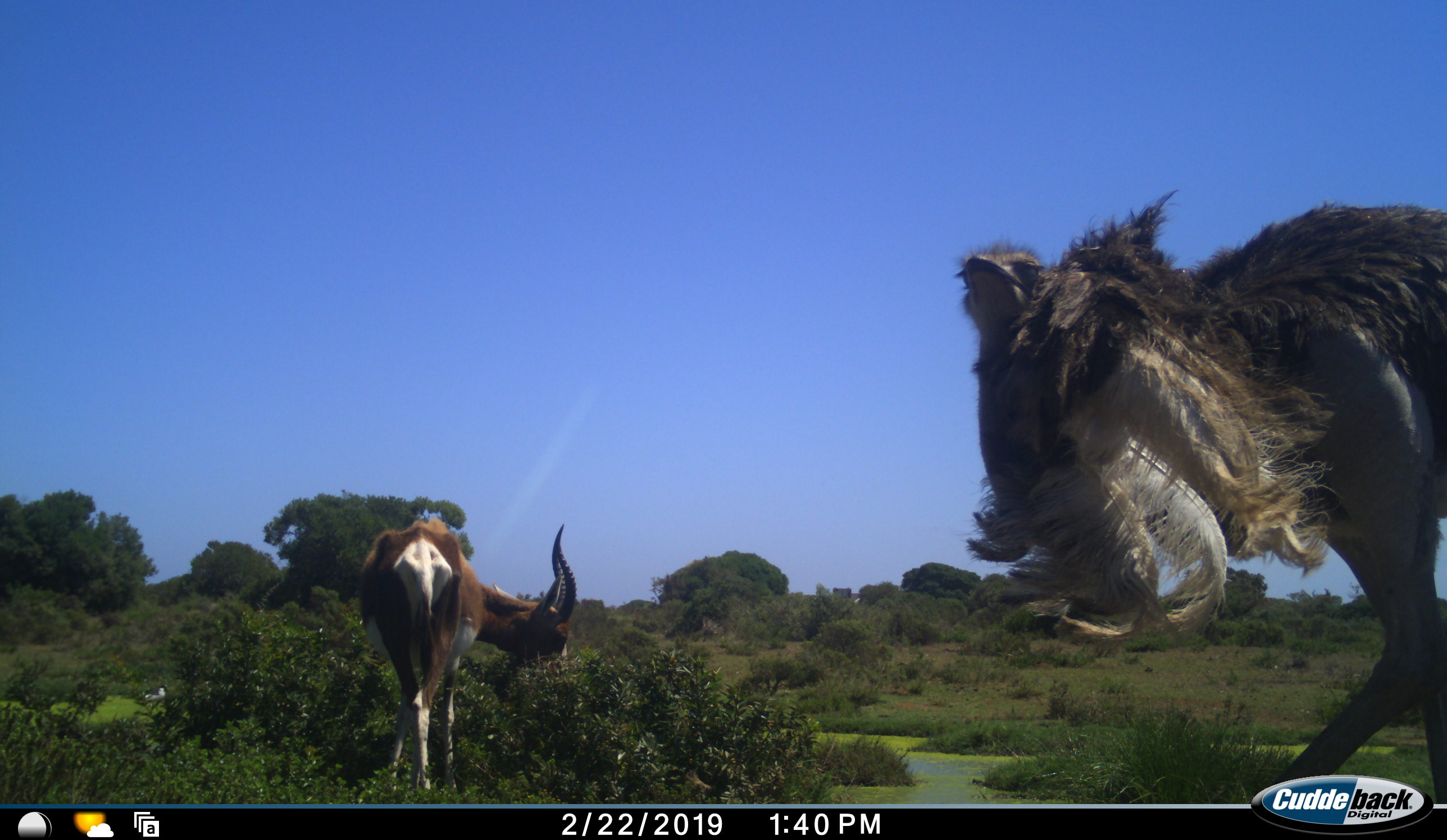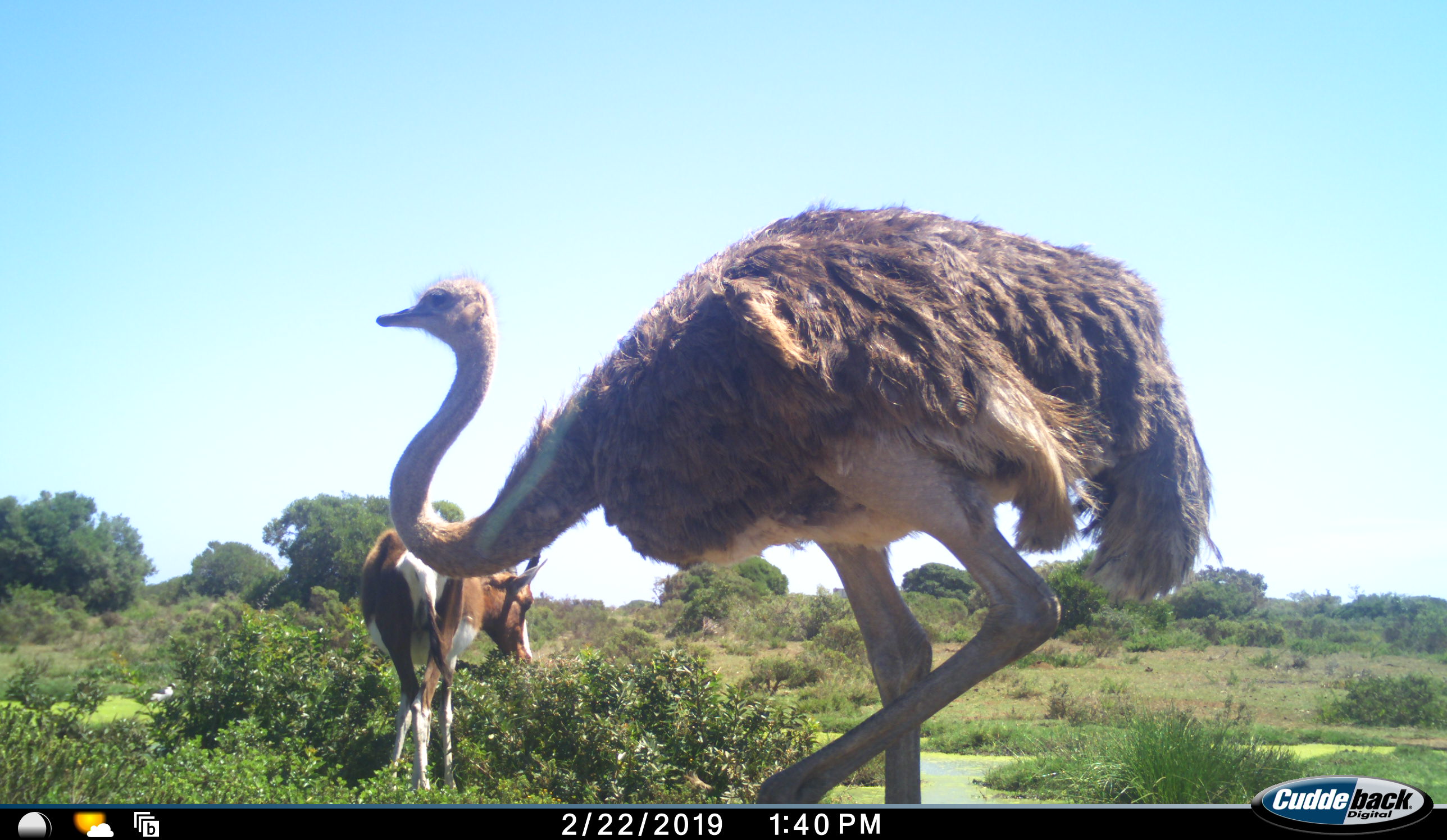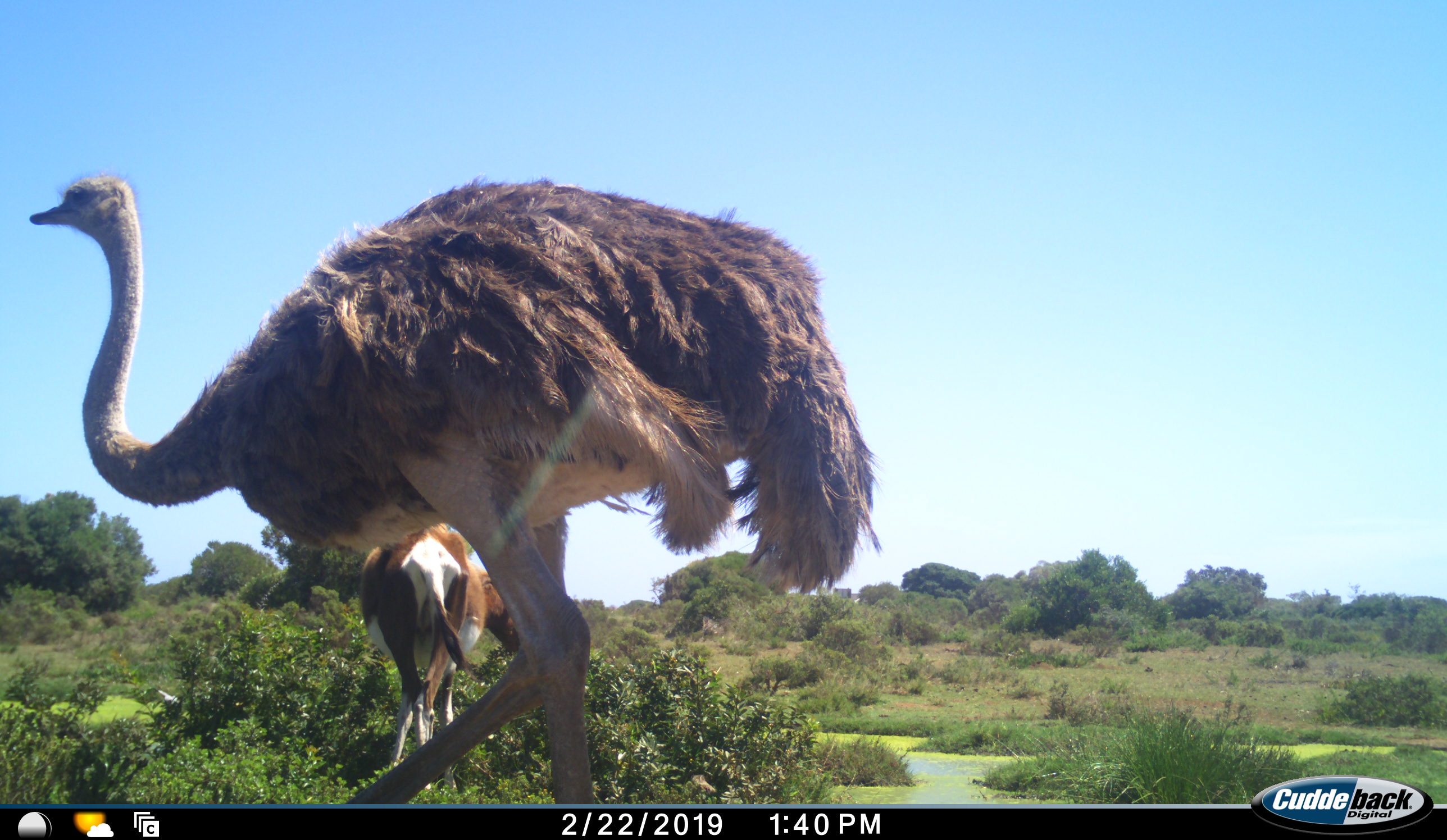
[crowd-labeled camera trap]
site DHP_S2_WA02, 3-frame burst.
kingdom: Animalia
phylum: Chordata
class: Mammalia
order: Artiodactyla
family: Bovidae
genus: Damaliscus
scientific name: Damaliscus pygargus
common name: bontebok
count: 1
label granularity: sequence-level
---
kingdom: Animalia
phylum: Chordata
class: Aves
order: Struthioniformes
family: Struthionidae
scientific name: Struthionidae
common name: ostrich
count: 1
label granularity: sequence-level